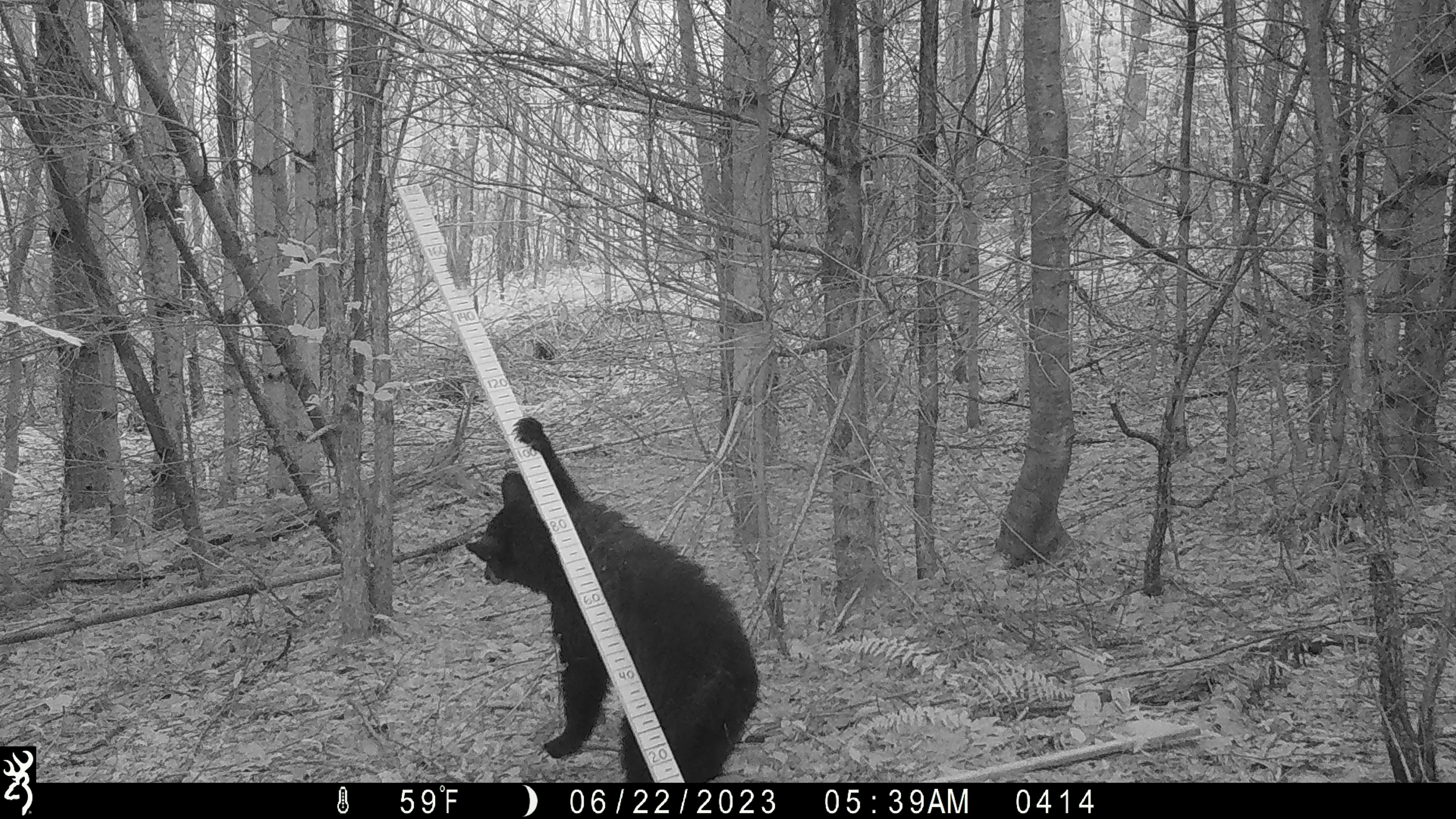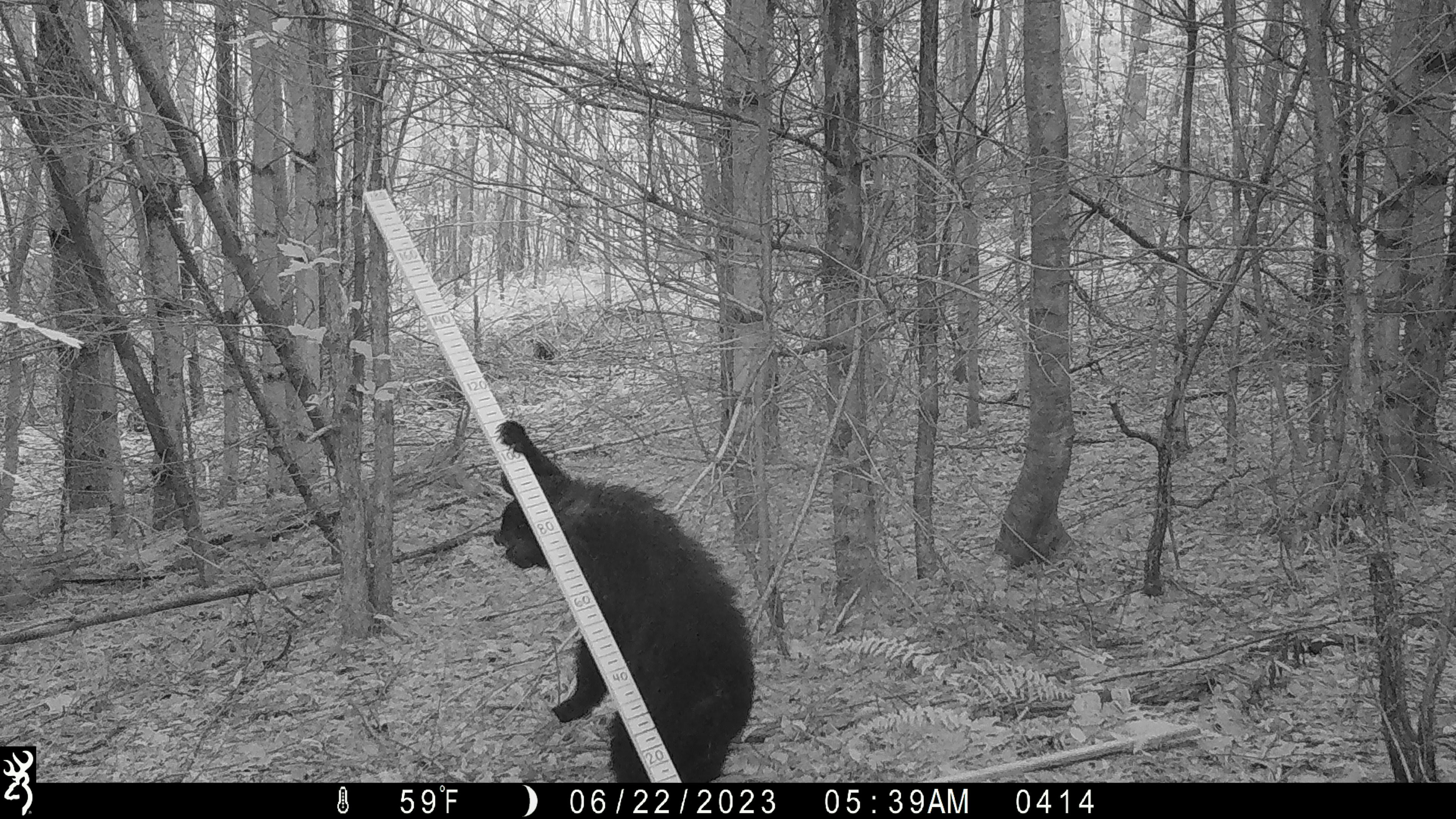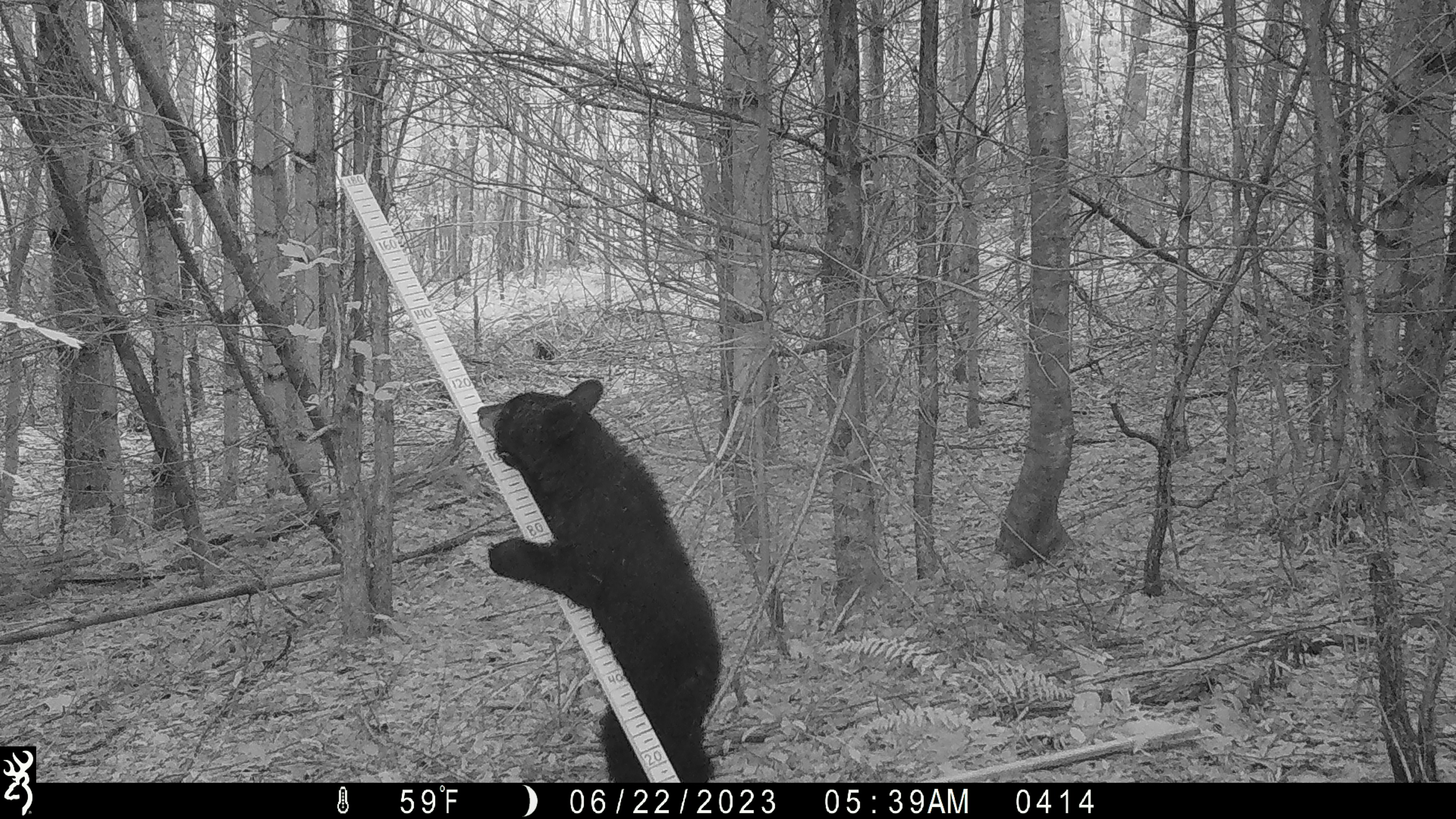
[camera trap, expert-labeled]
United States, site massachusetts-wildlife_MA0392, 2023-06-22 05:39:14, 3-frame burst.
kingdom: Animalia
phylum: Chordata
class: Mammalia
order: Carnivora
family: Ursidae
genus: Ursus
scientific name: Ursus americanus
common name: black bear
Black bear (Ursus americanus).